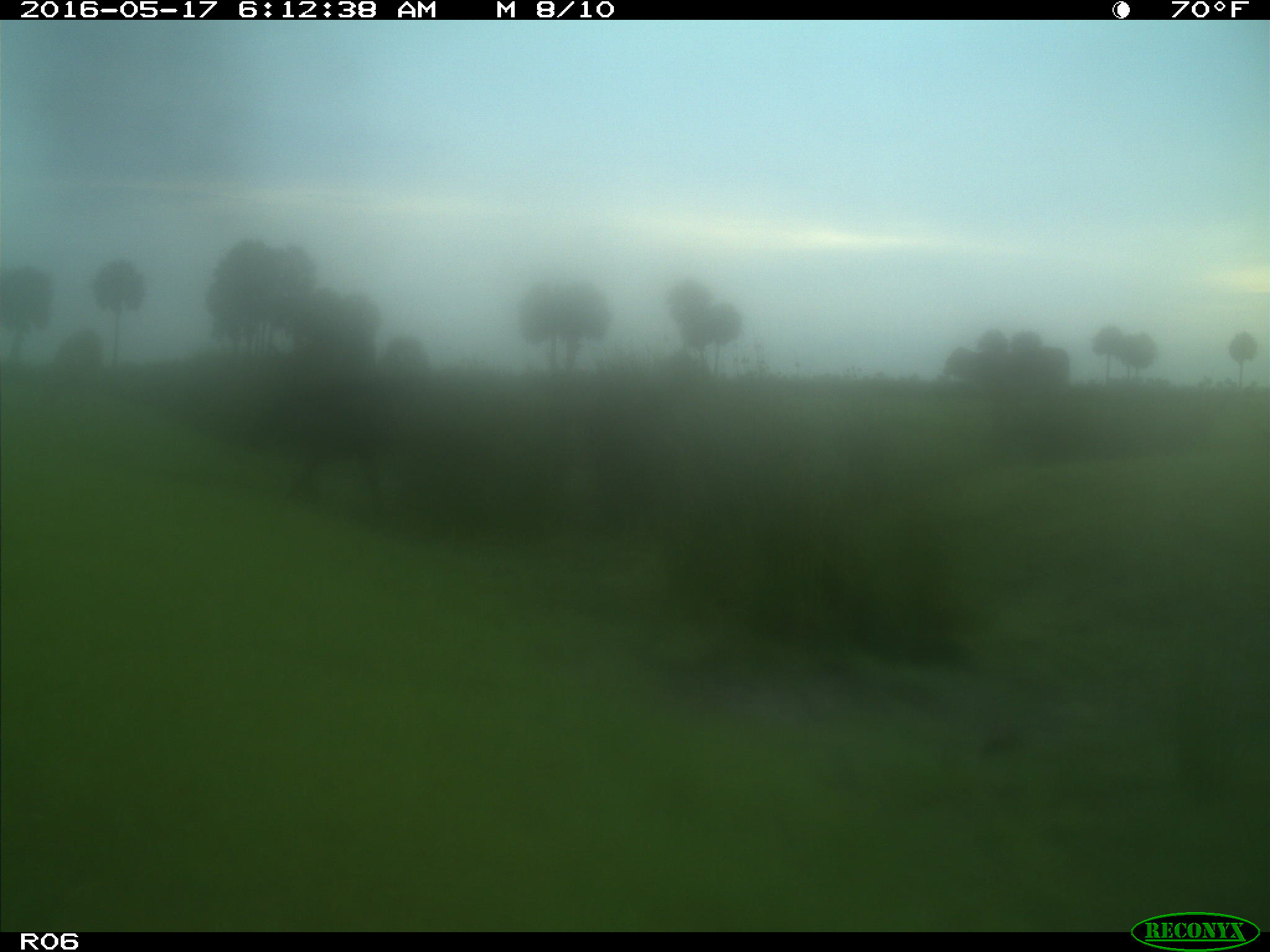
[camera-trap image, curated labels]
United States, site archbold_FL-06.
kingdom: Animalia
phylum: Chordata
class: Mammalia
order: Artiodactyla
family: Bovidae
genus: Bos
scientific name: Bos taurus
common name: domestic cow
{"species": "Bos taurus (domestic cow)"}